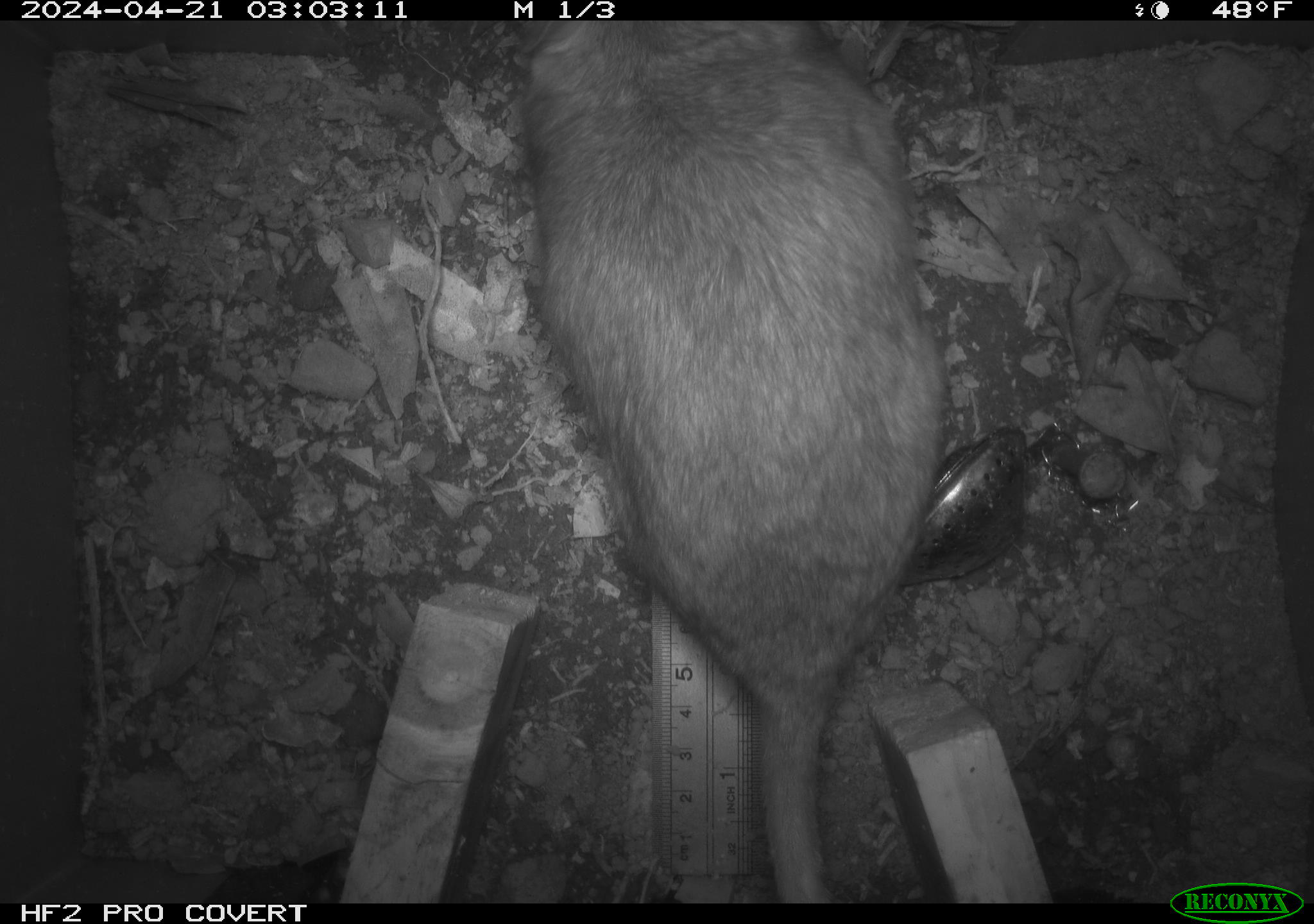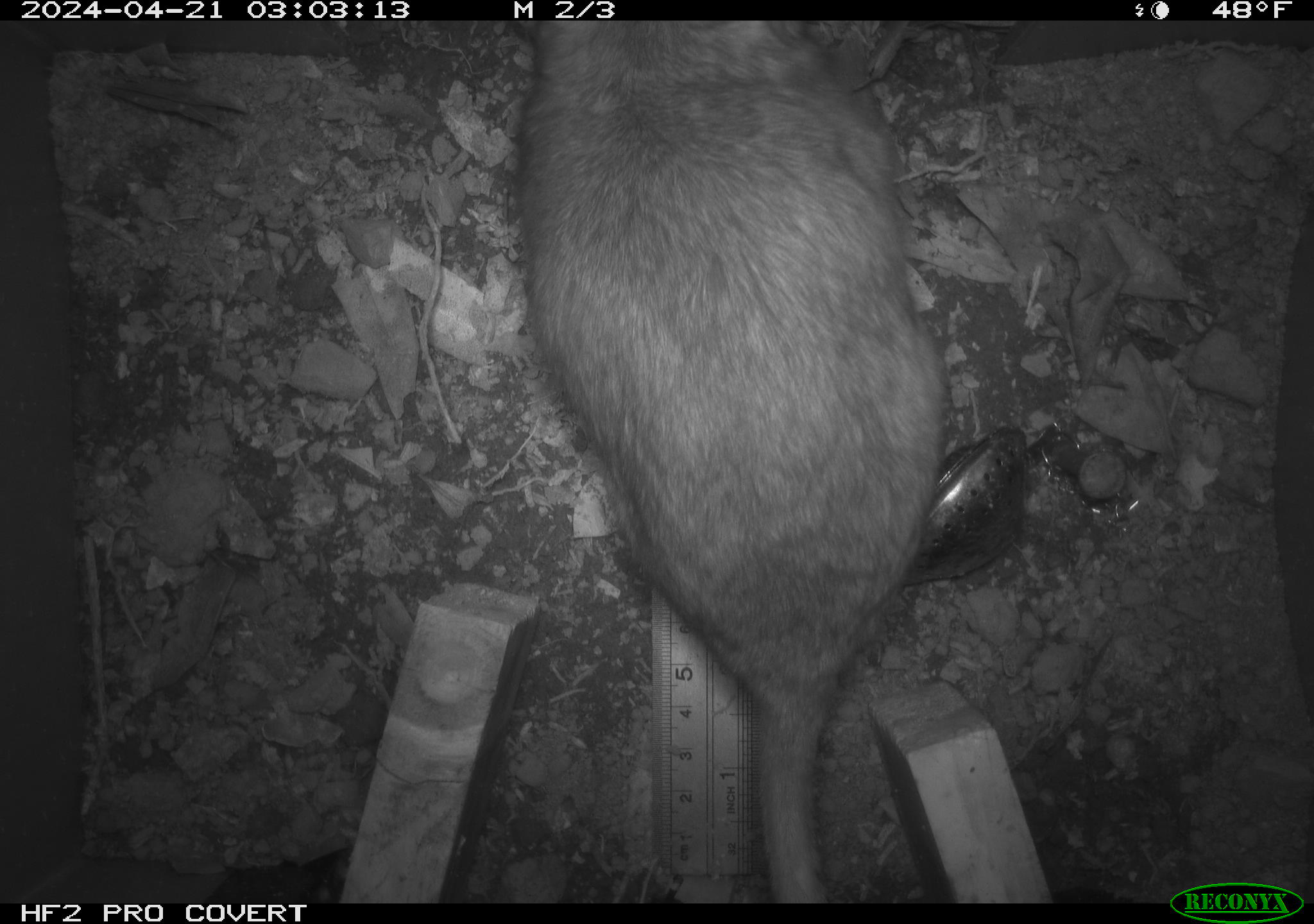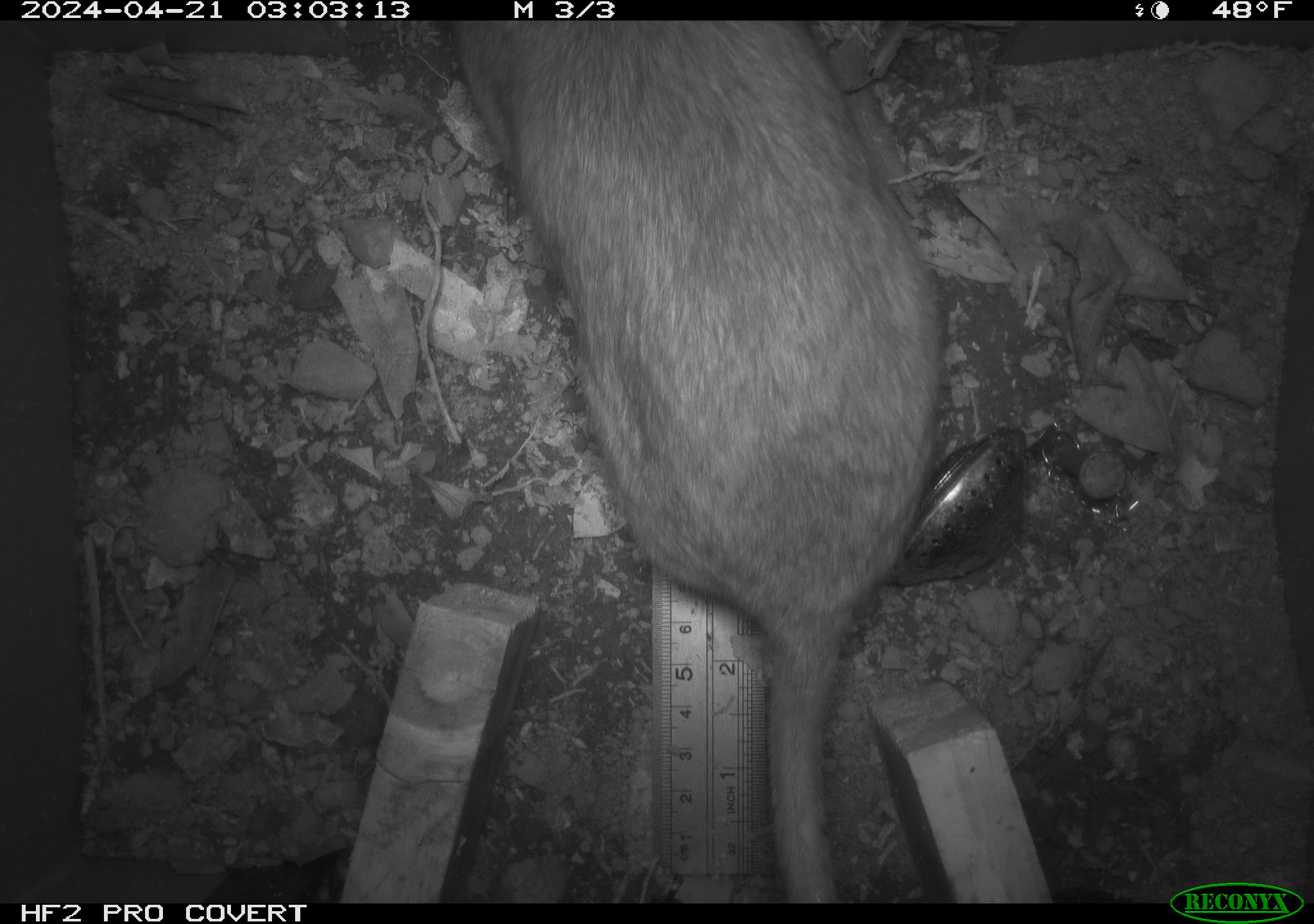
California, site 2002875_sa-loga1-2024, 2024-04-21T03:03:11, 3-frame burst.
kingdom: Animalia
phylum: Chordata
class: Mammalia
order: Rodentia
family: Cricetidae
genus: Neotoma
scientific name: Neotoma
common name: pack rat or woodrat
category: neotoma species